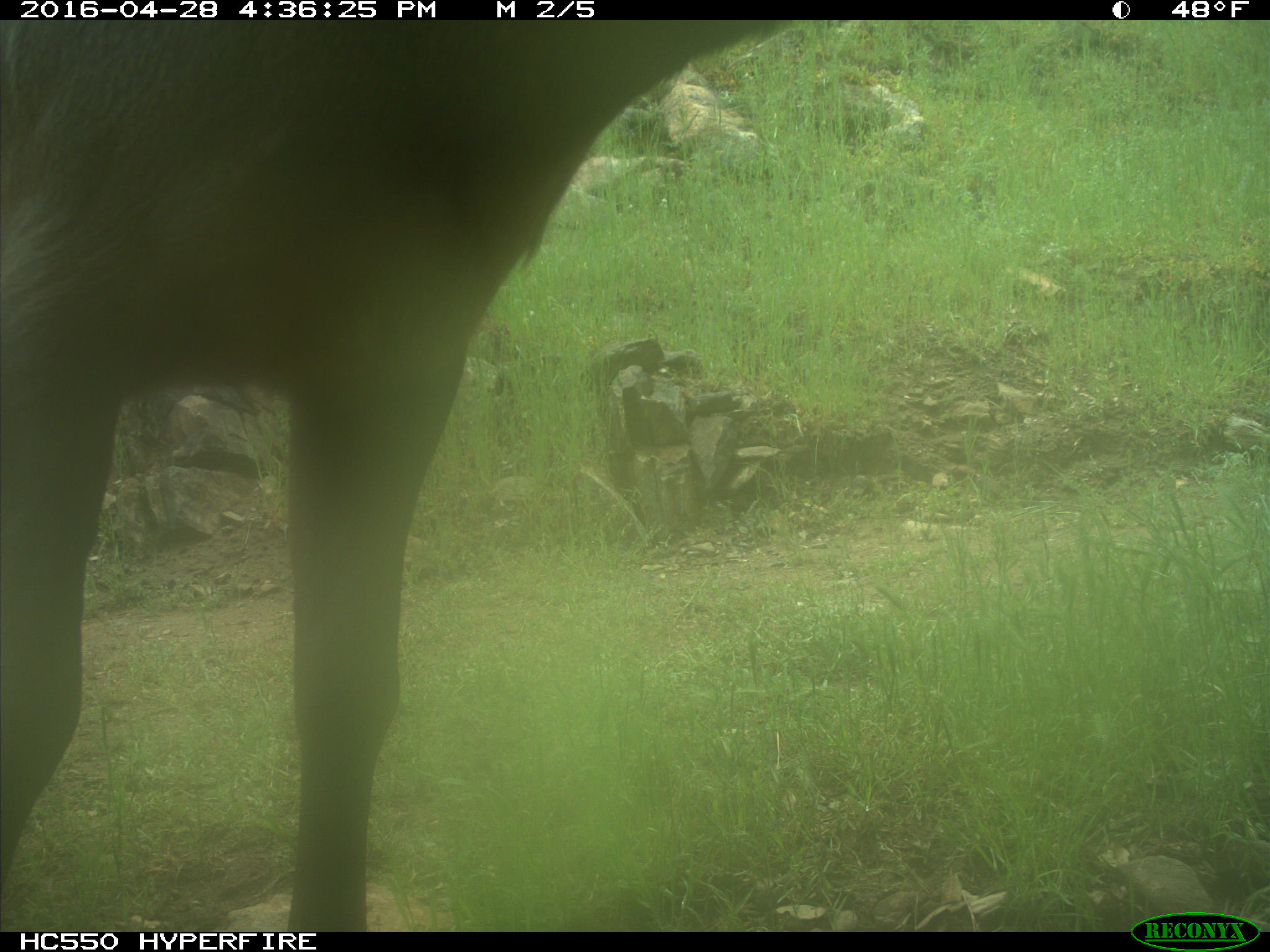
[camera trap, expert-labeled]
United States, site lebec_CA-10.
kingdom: Animalia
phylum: Chordata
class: Mammalia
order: Artiodactyla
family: Cervidae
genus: Cervus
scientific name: Cervus canadensis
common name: elk